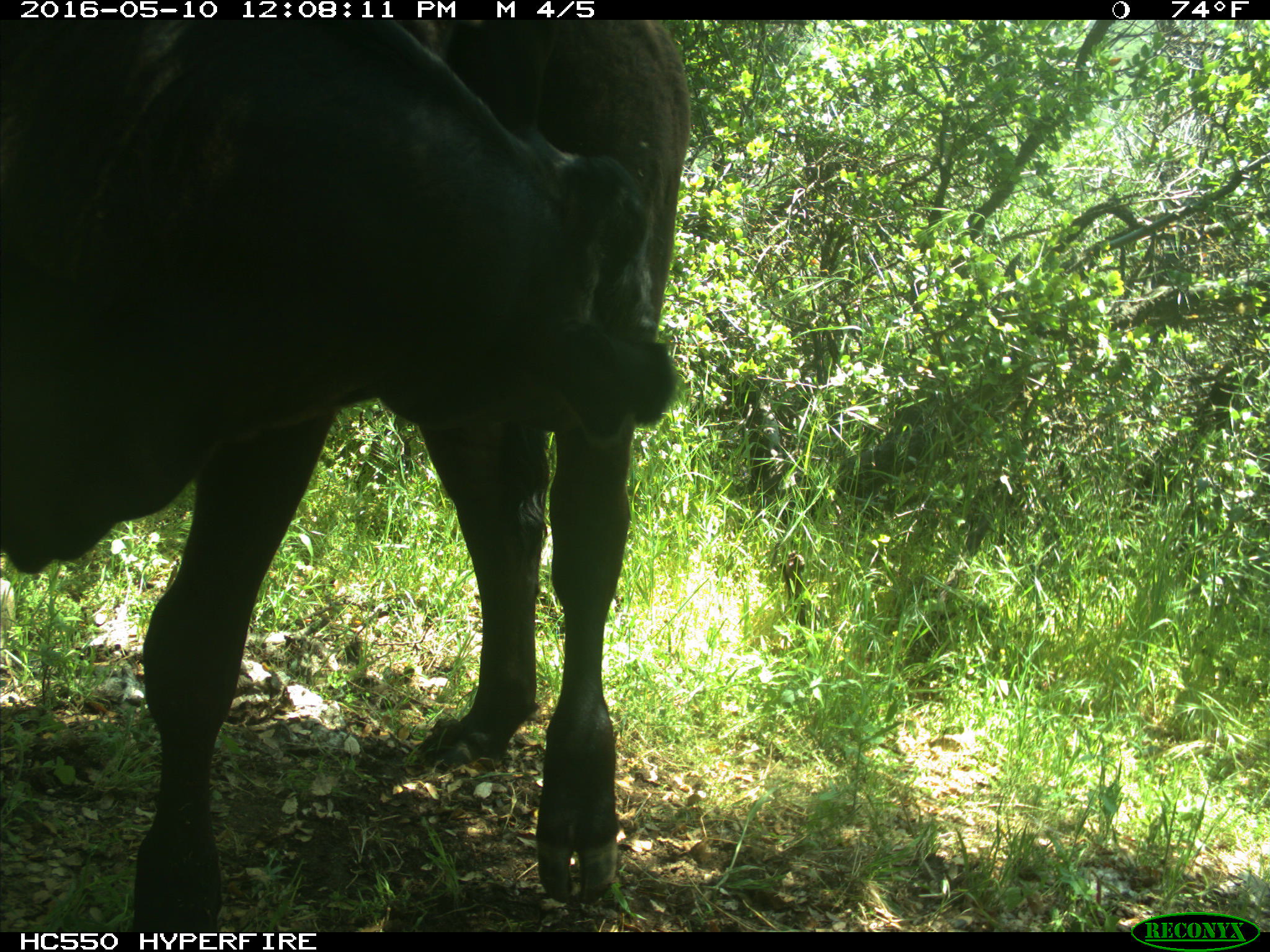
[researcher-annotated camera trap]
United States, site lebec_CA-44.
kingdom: Animalia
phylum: Chordata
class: Mammalia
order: Artiodactyla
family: Bovidae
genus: Bos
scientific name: Bos taurus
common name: domestic cow